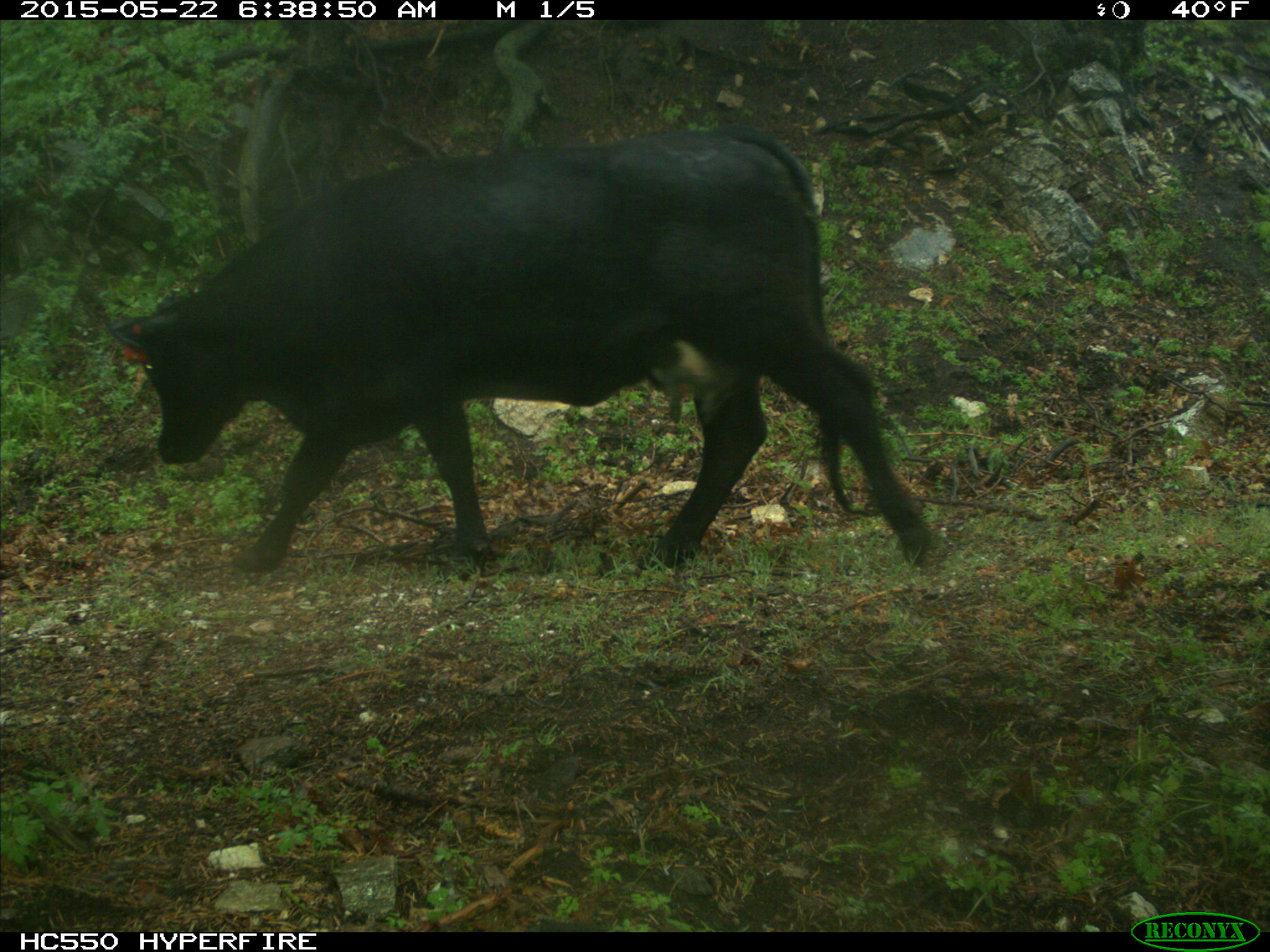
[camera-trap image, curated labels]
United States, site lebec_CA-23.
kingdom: Animalia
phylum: Chordata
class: Mammalia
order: Artiodactyla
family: Bovidae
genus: Bos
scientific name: Bos taurus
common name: domestic cow